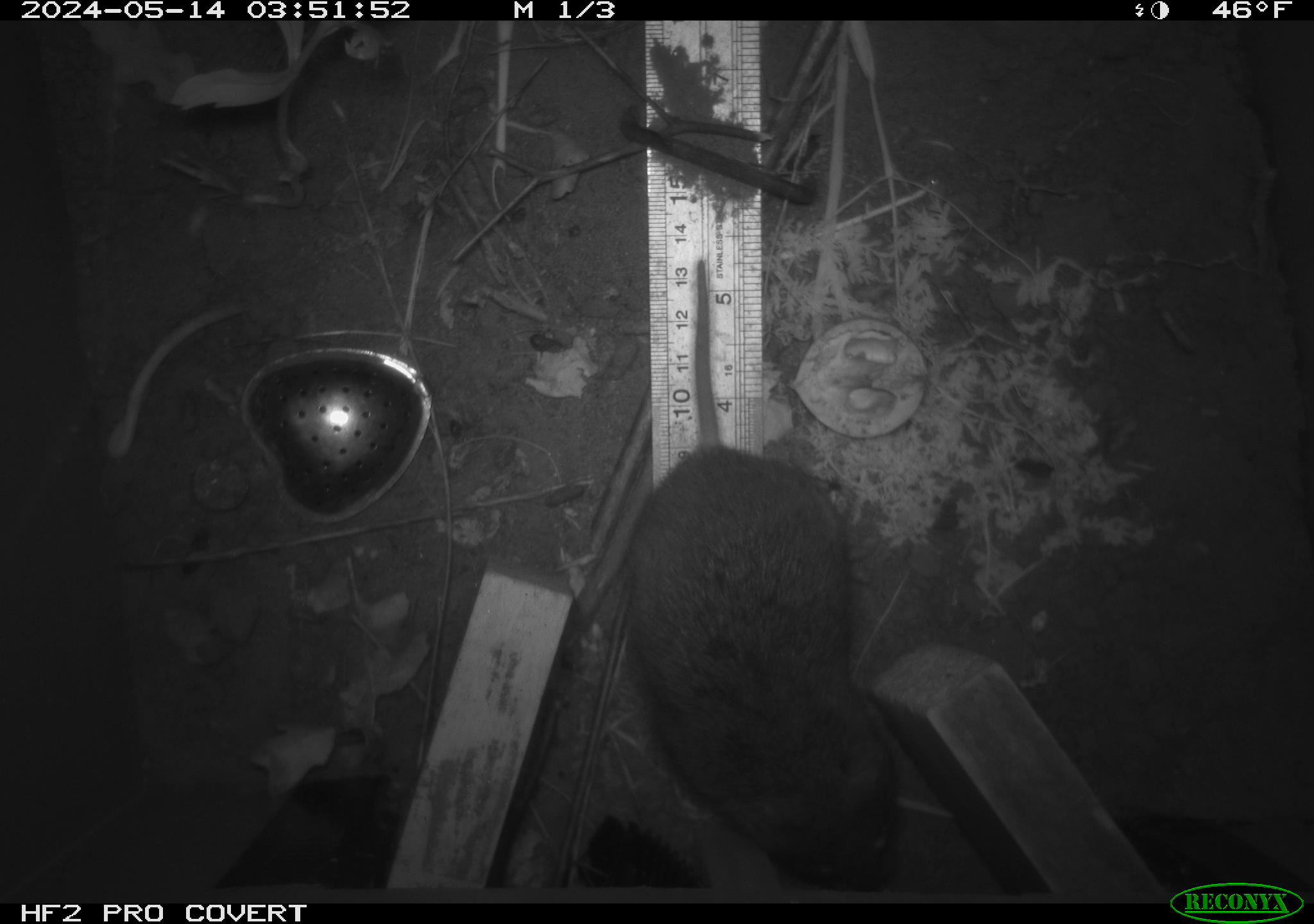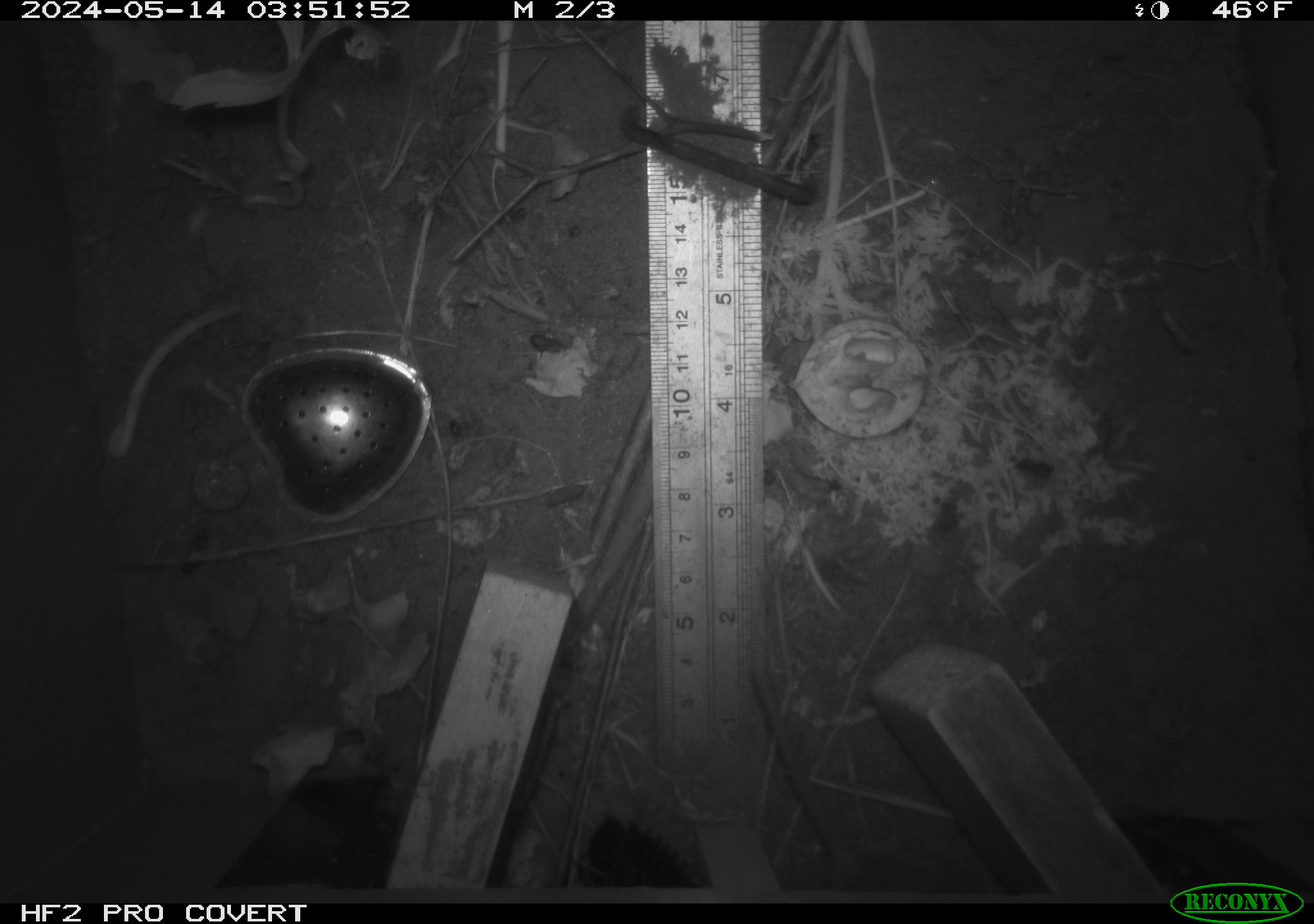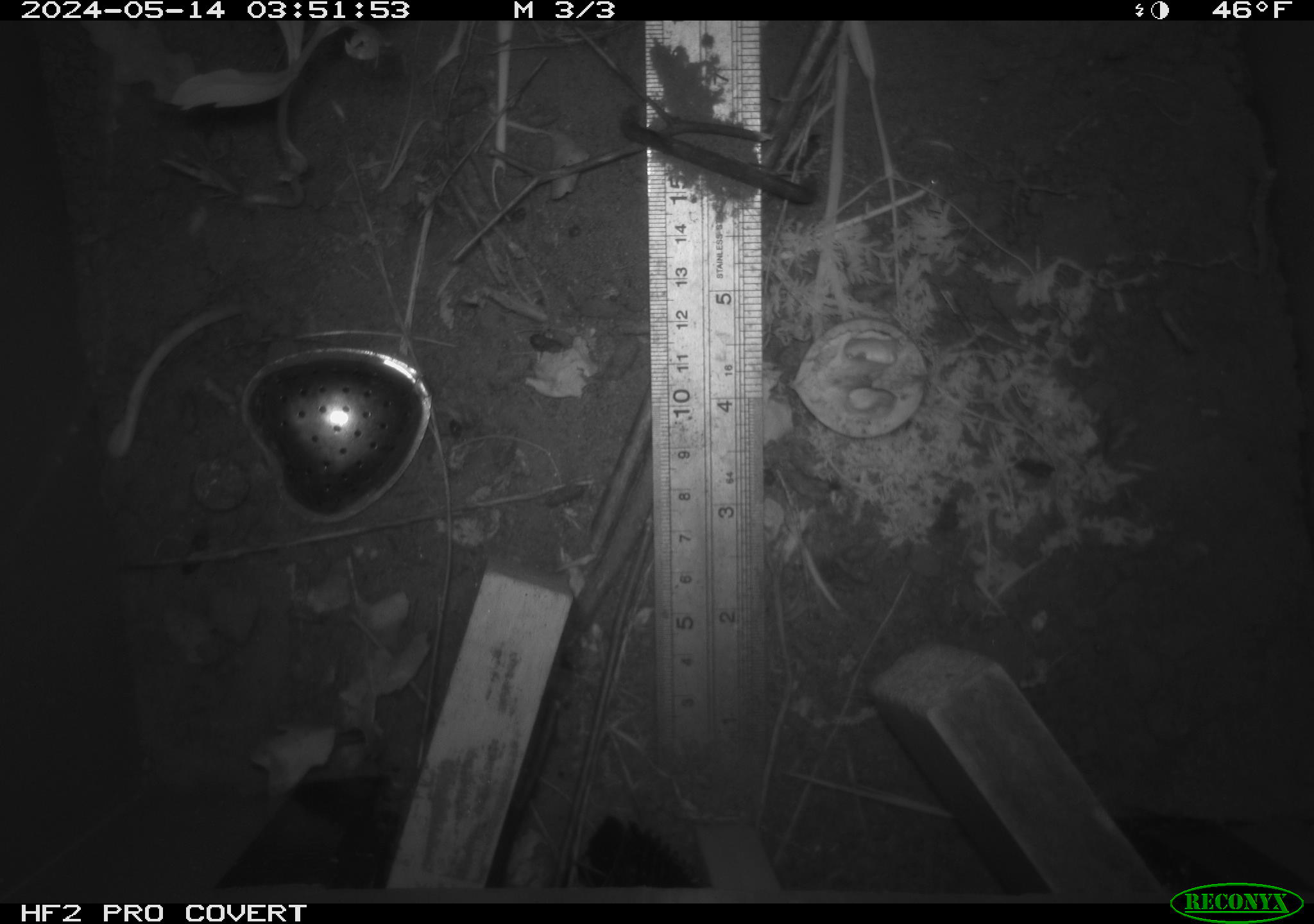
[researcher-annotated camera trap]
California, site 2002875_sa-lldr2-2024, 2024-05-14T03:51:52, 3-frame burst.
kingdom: Animalia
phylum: Chordata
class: Mammalia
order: Rodentia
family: Cricetidae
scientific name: Arvicolinae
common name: voles, lemmings, and muskrats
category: arvicolinae subfamily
Arvicolinae subfamily (voles, lemmings, and muskrats) (Arvicolinae).